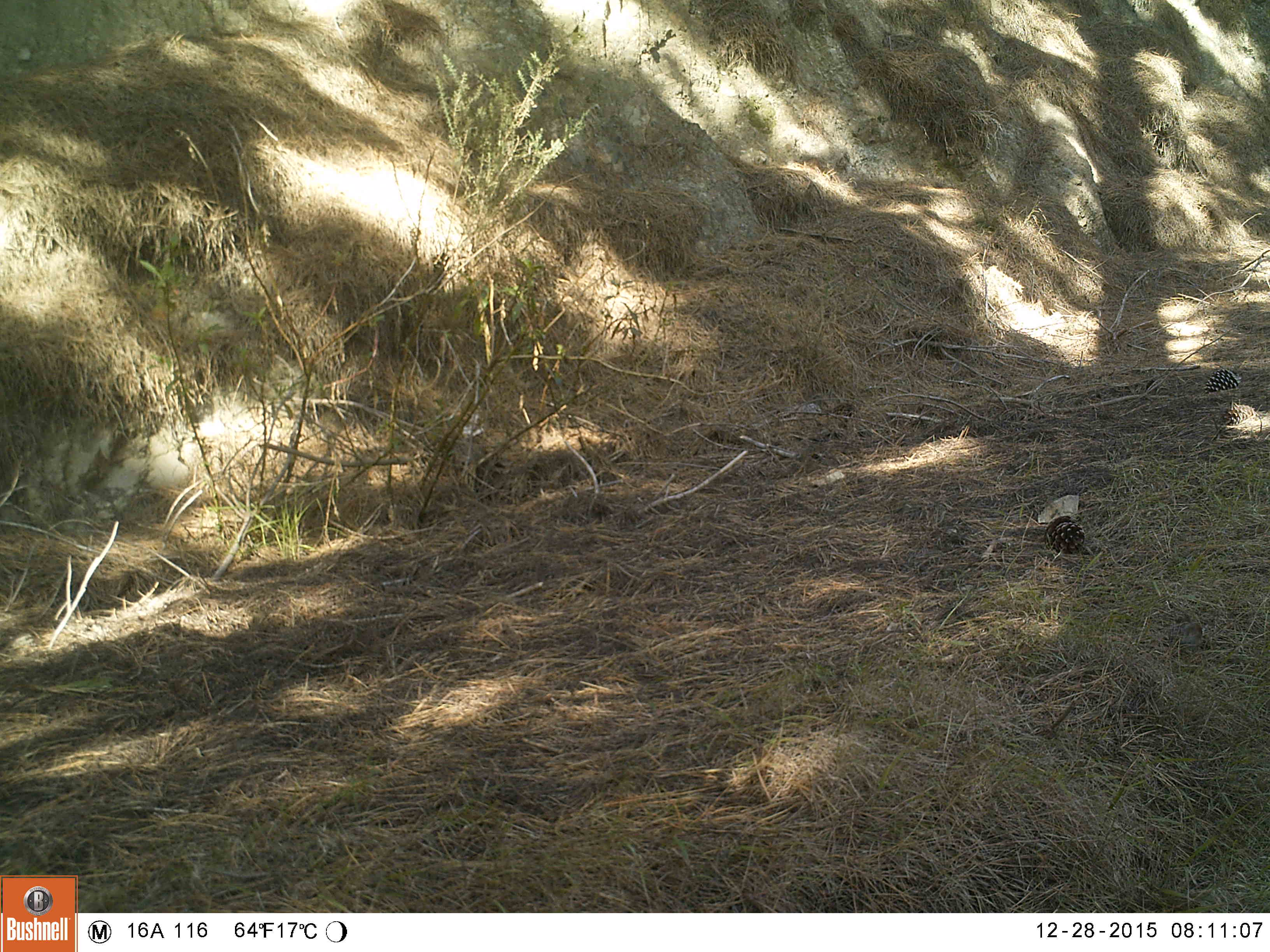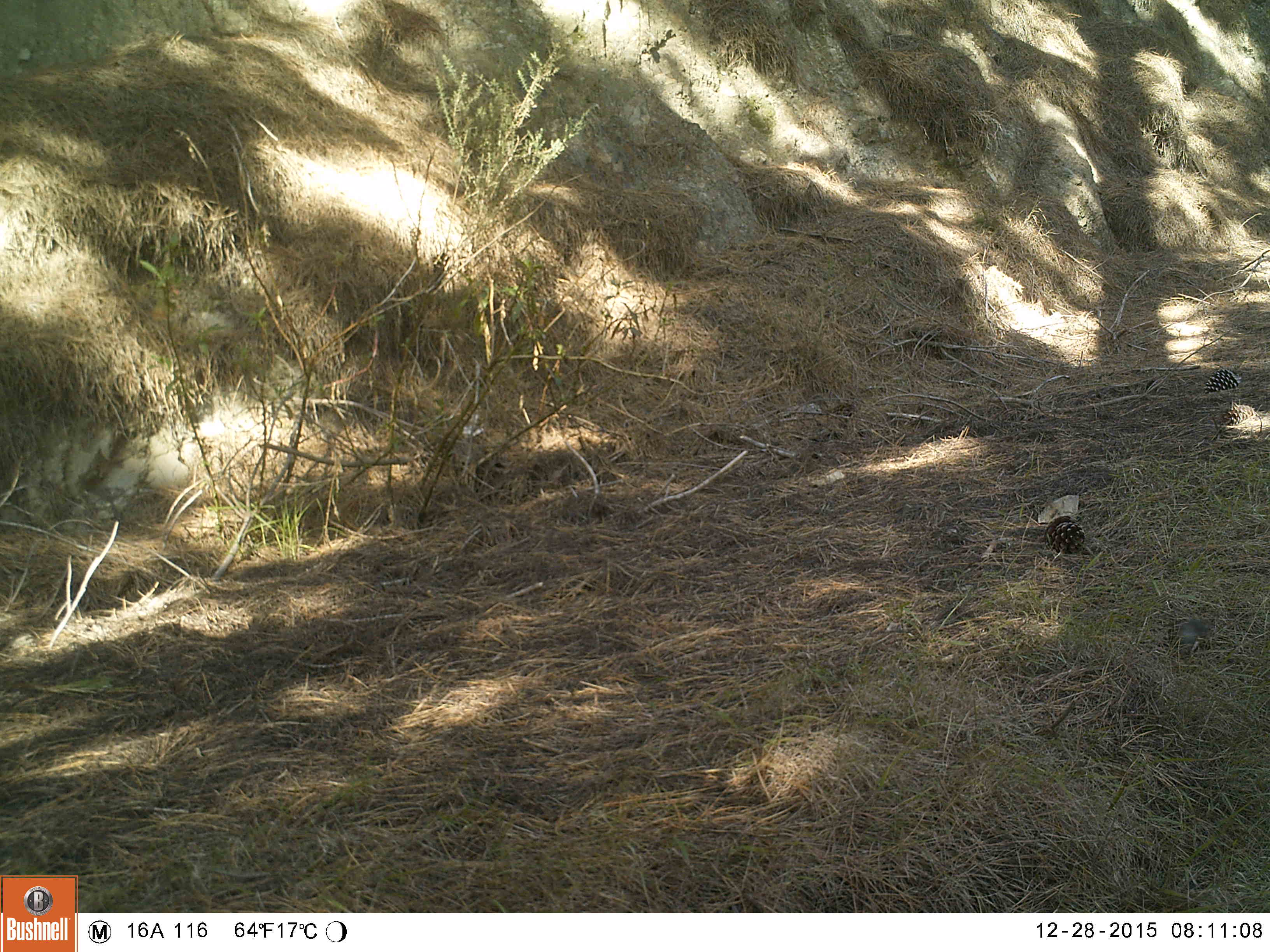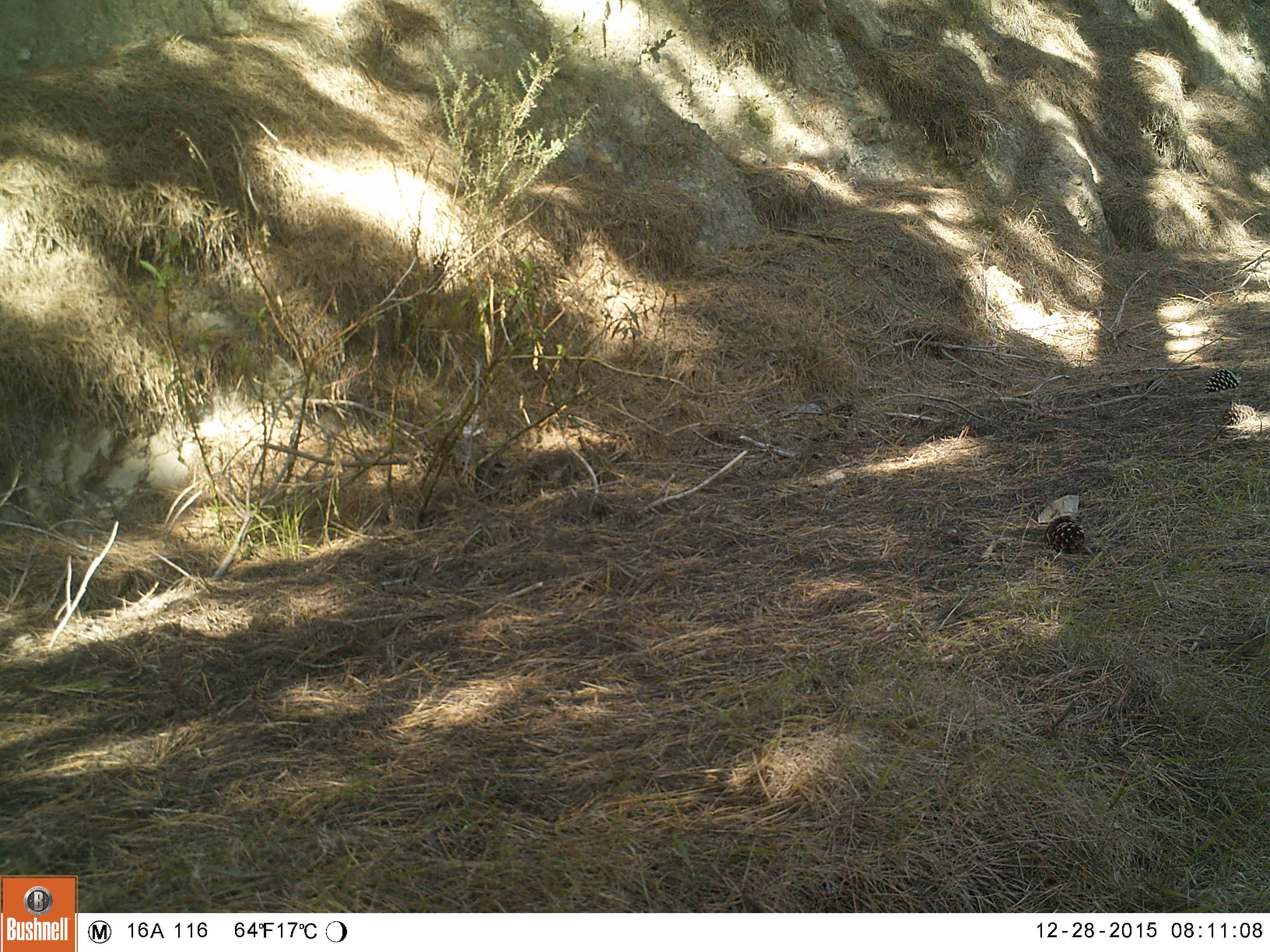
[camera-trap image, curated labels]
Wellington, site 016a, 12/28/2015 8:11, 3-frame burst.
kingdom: Animalia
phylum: Chordata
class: Aves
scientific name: Aves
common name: bird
Bird (Aves).